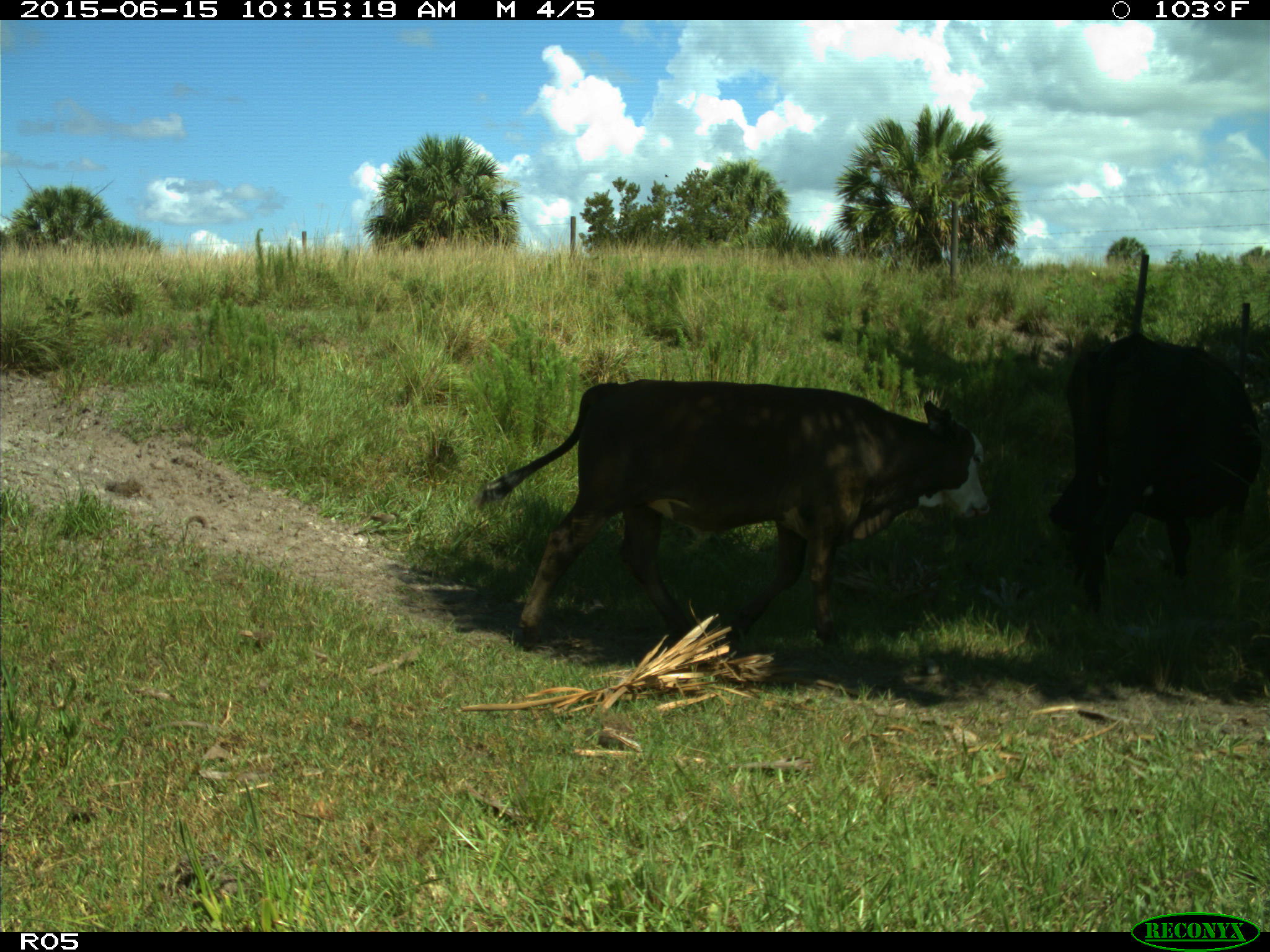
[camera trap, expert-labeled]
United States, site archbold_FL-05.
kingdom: Animalia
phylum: Chordata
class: Mammalia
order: Artiodactyla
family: Bovidae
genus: Bos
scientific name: Bos taurus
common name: domestic cow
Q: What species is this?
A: Bos taurus (domestic cow).